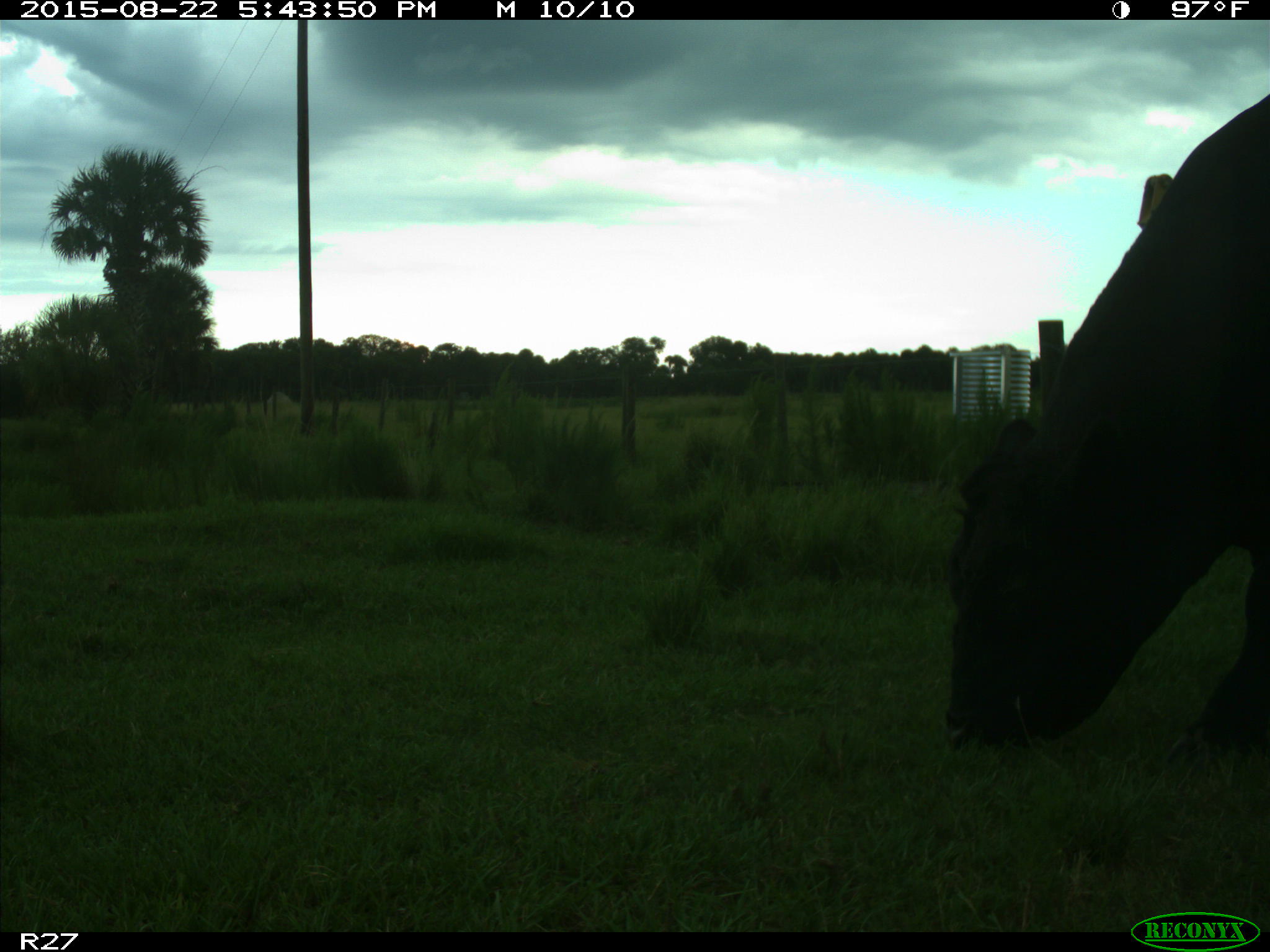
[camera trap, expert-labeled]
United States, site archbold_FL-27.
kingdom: Animalia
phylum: Chordata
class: Mammalia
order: Artiodactyla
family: Bovidae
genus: Bos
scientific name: Bos taurus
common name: domestic cow